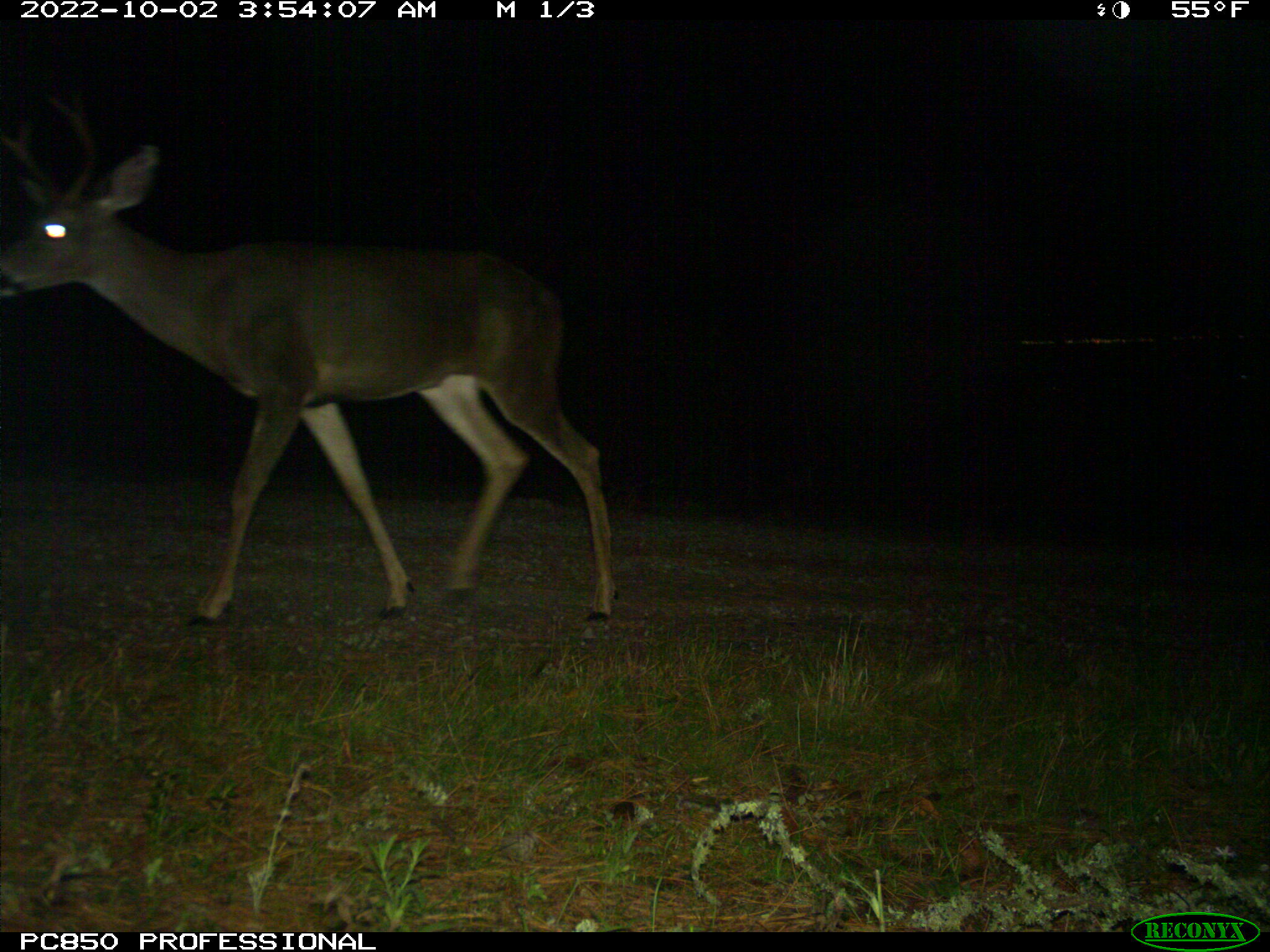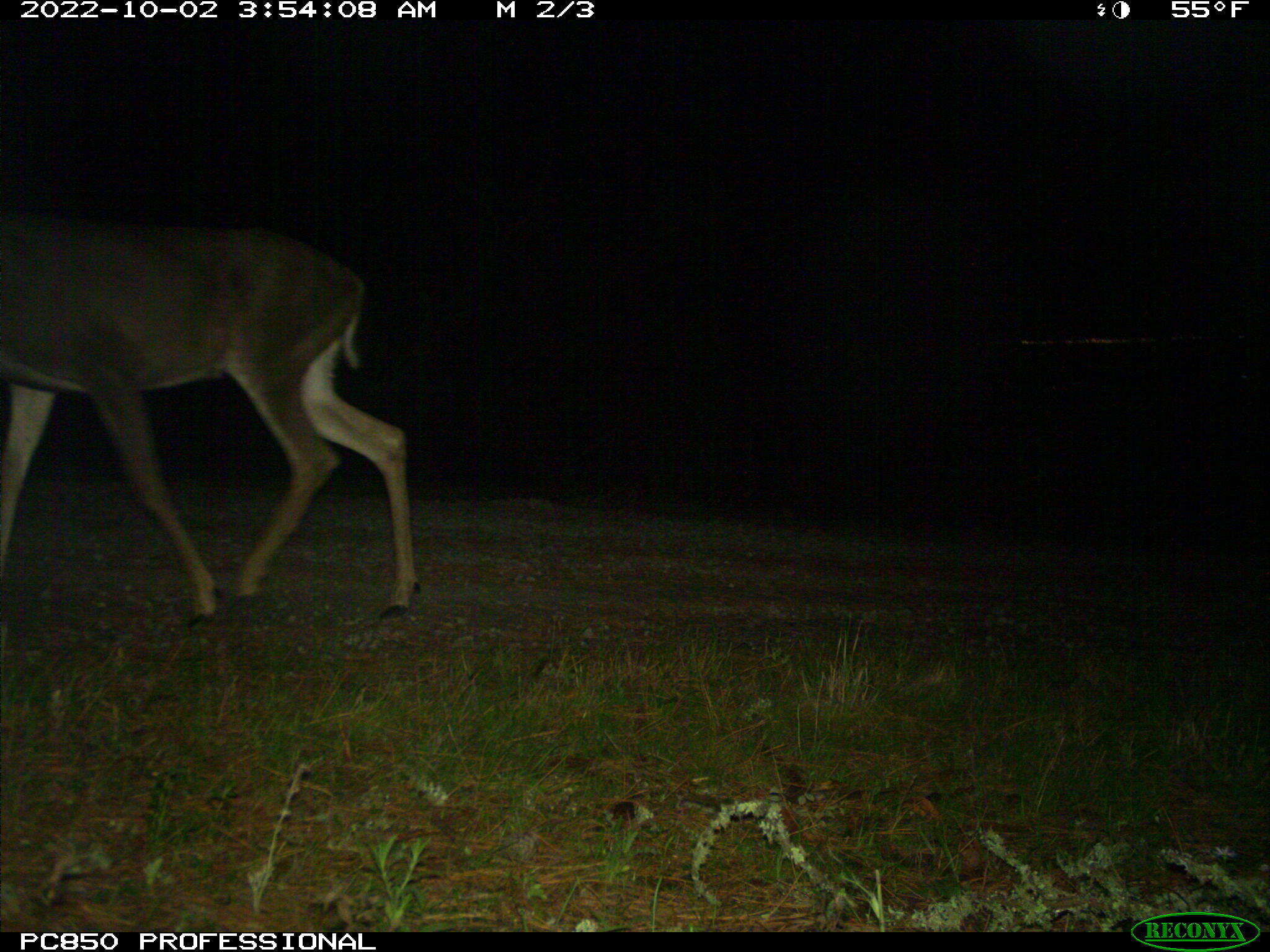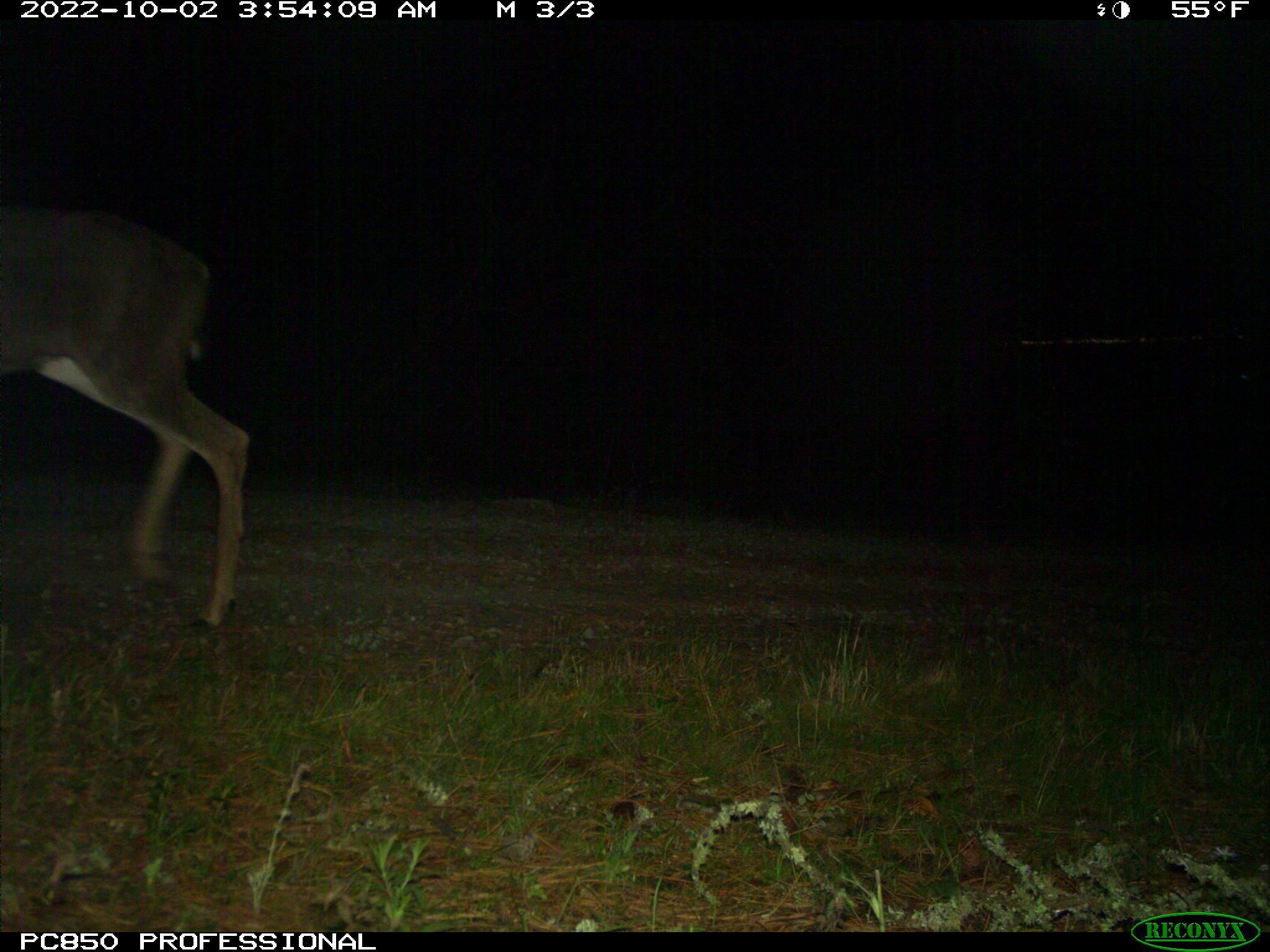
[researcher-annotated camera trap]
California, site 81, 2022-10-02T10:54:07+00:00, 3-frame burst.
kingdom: Animalia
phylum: Chordata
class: Mammalia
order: Artiodactyla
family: Cervidae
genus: Odocoileus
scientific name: Odocoileus hemionus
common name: mule deer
Mule deer (Odocoileus hemionus).